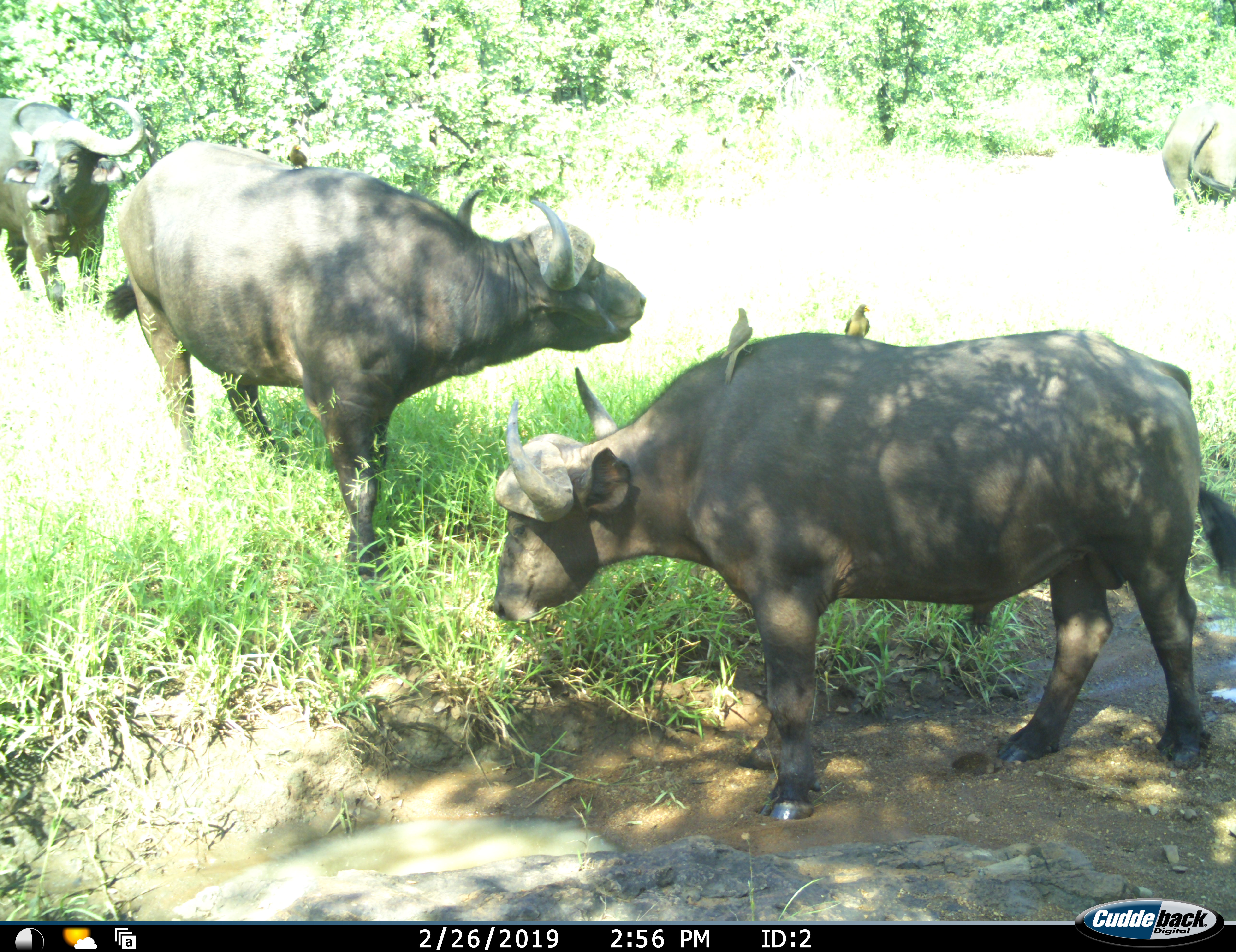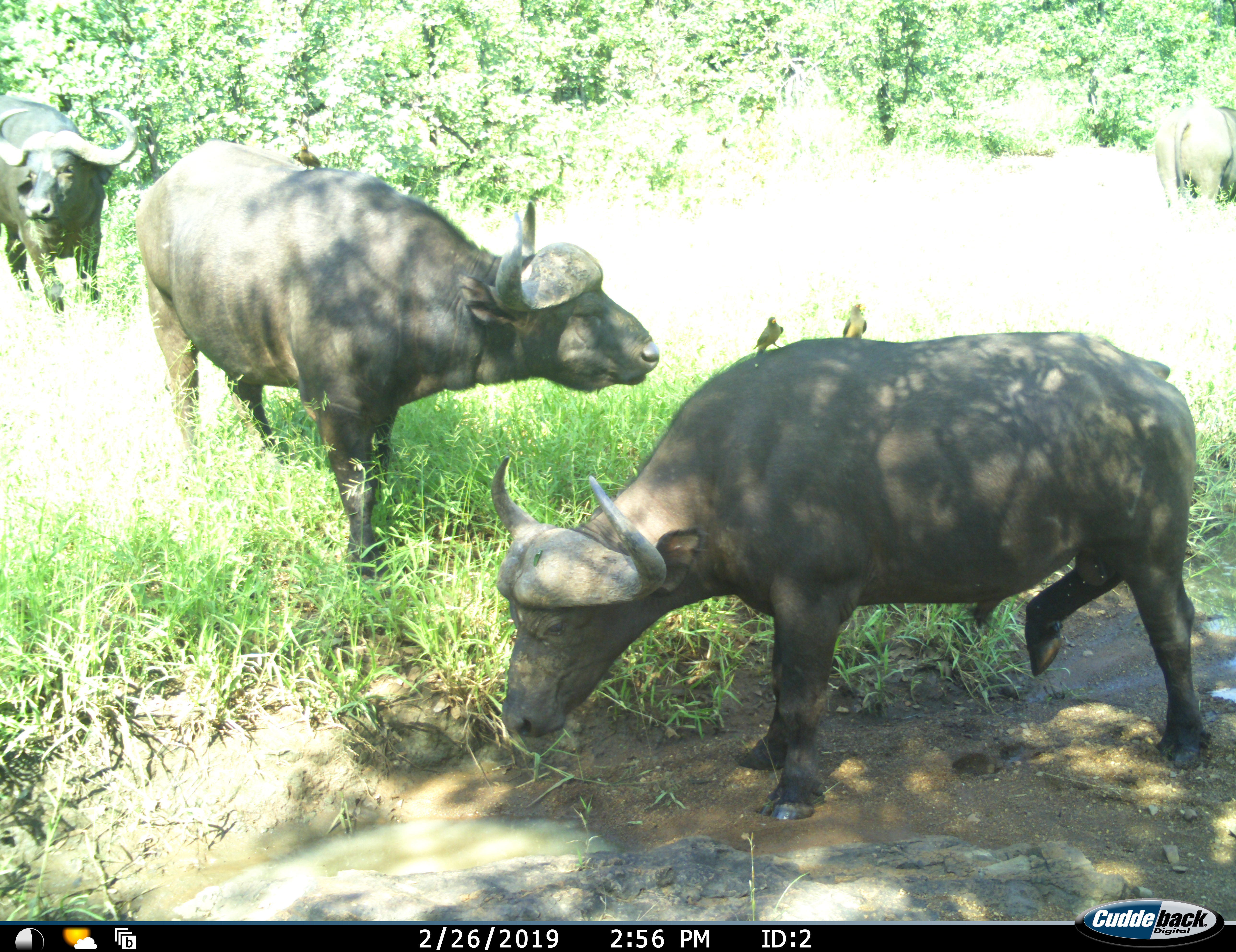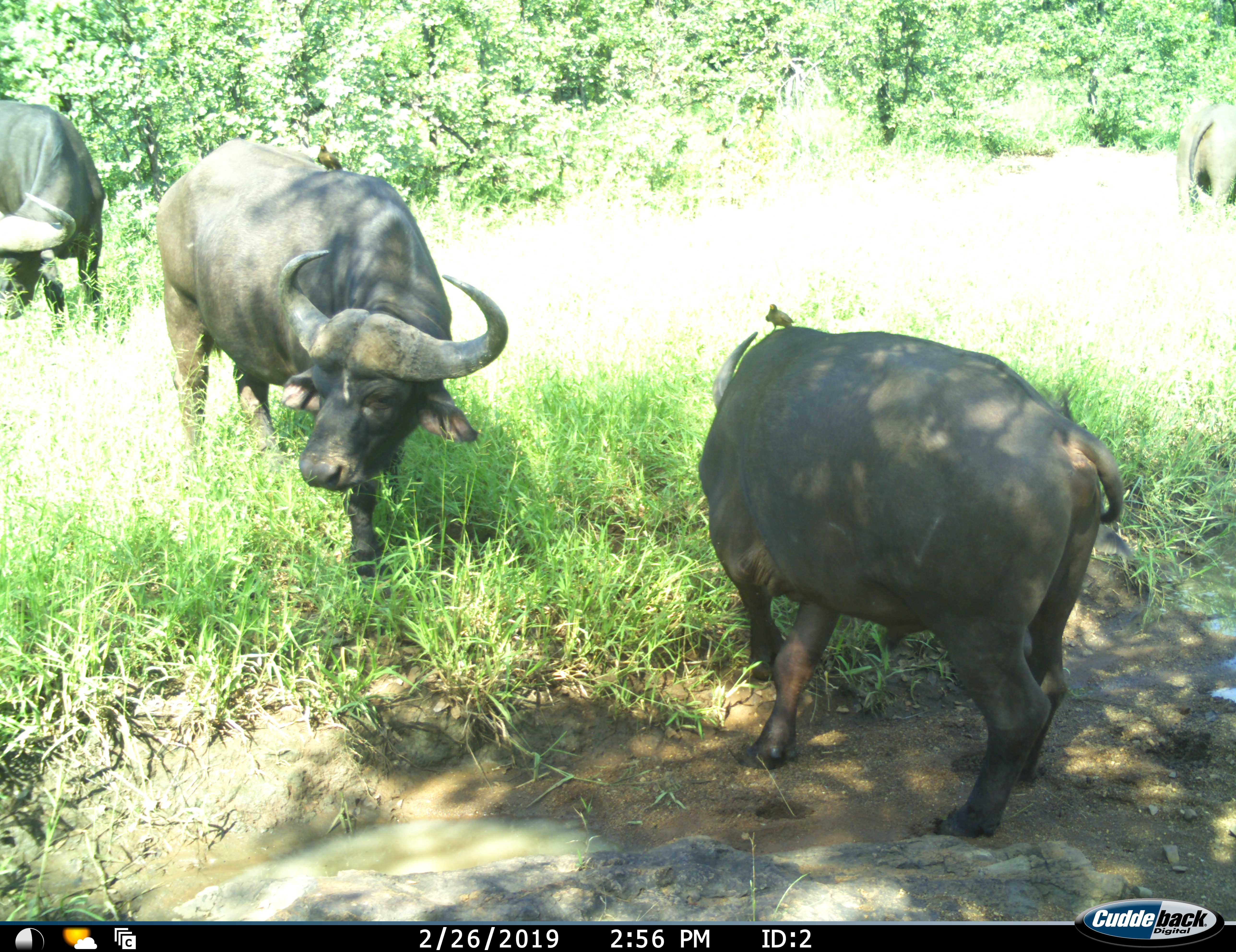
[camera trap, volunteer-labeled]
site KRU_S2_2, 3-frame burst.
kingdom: Animalia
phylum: Chordata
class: Mammalia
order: Artiodactyla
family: Bovidae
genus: Syncerus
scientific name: Syncerus caffer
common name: african buffalo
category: buffalo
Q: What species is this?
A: Buffalo (african buffalo) (Syncerus caffer).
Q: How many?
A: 4.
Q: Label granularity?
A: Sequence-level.